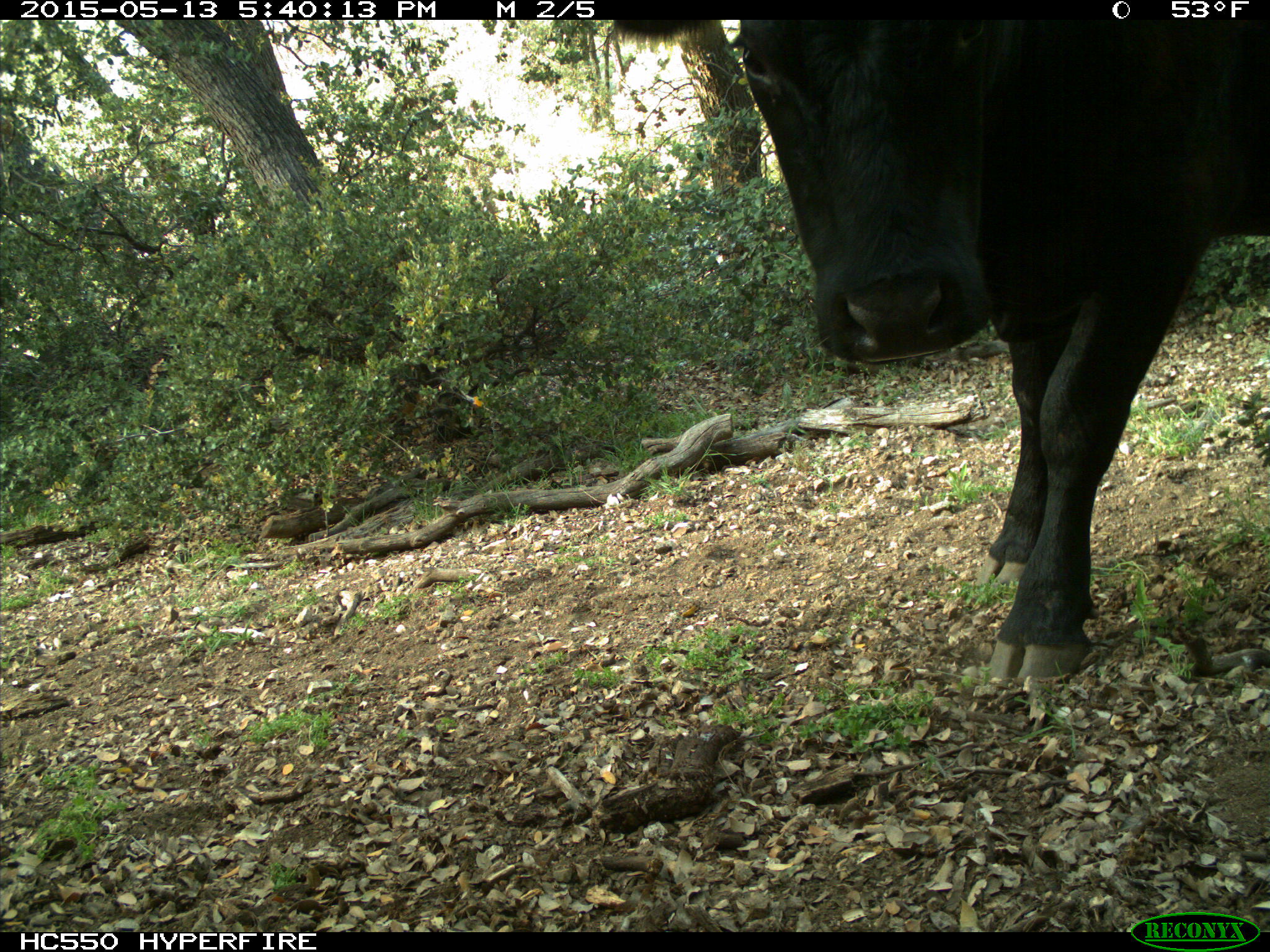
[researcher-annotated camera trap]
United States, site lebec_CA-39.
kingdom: Animalia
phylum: Chordata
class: Mammalia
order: Artiodactyla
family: Bovidae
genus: Bos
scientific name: Bos taurus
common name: domestic cow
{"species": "Bos taurus (domestic cow)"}